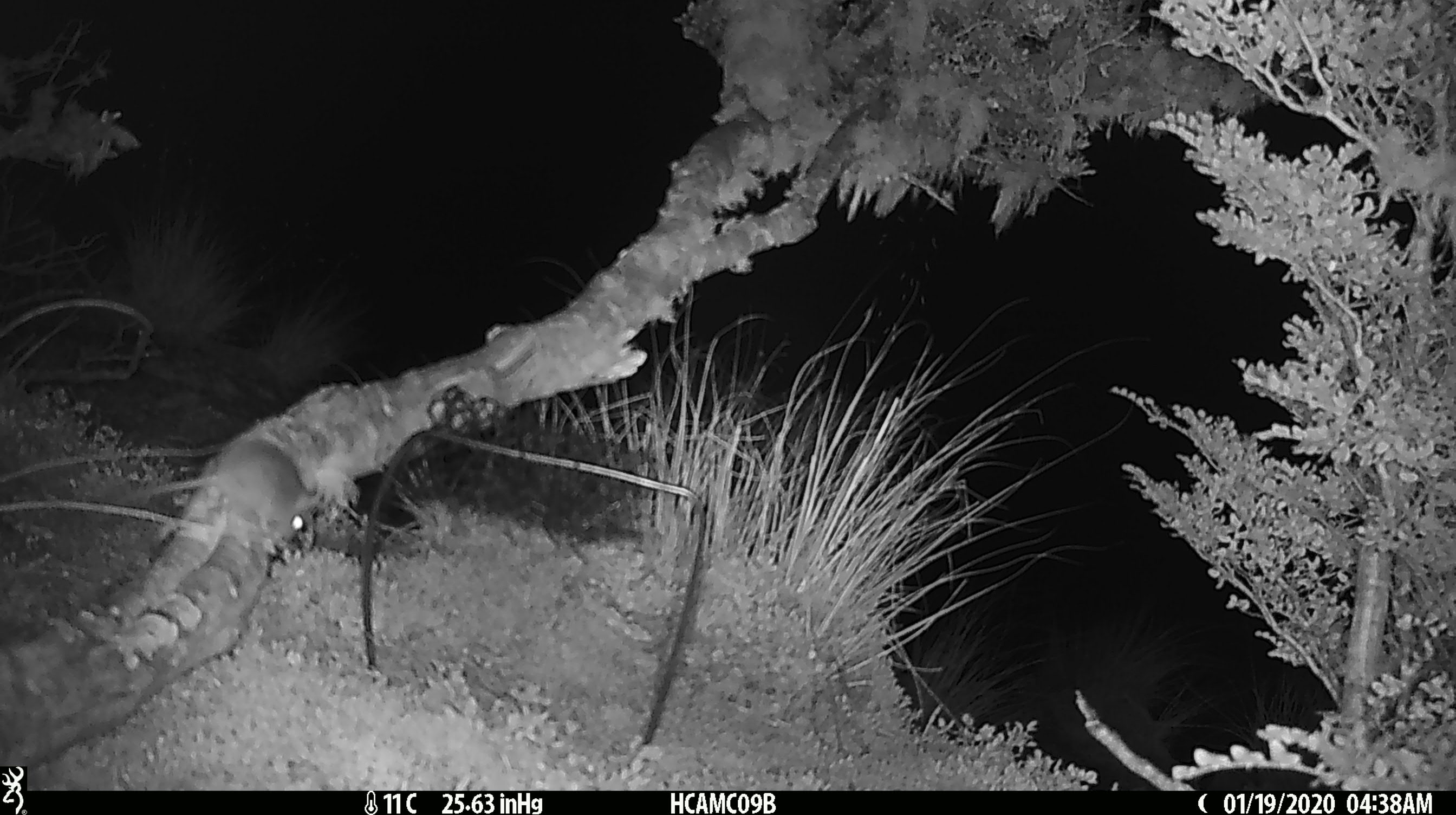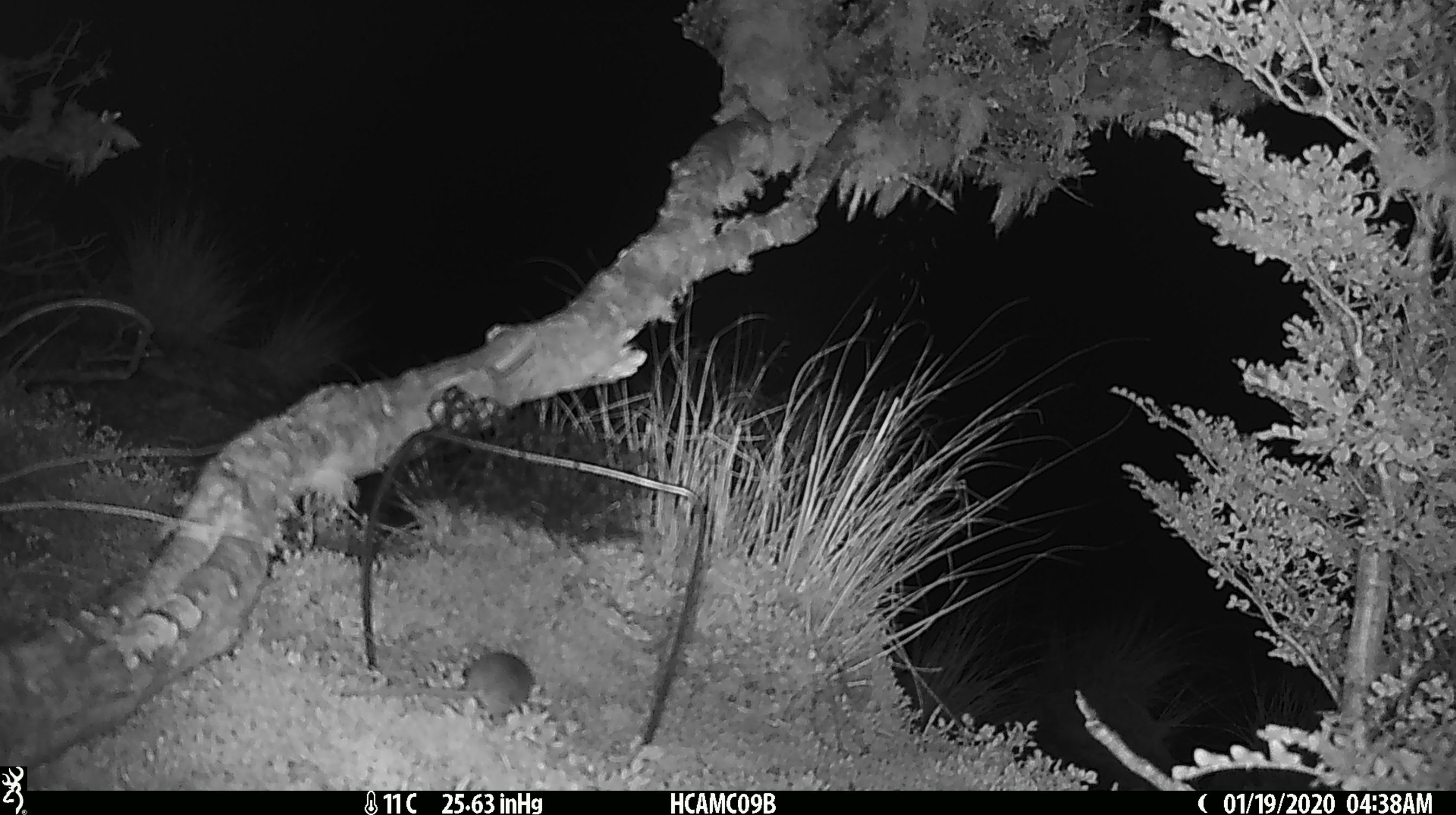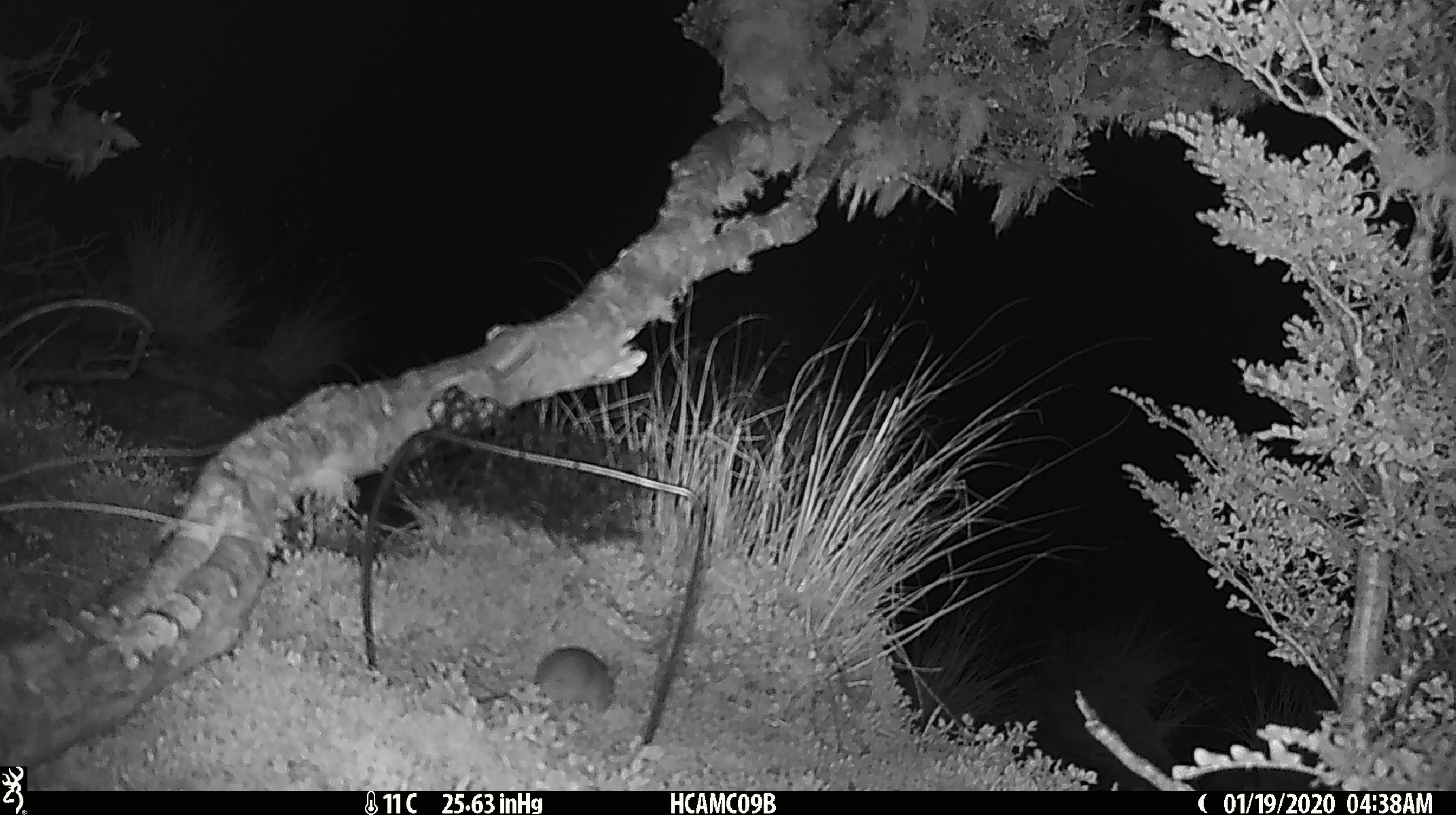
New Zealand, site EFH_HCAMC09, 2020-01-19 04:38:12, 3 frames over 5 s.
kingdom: Animalia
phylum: Chordata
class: Mammalia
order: Rodentia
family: Muridae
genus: Mus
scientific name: Mus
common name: mouse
Mouse (Mus).